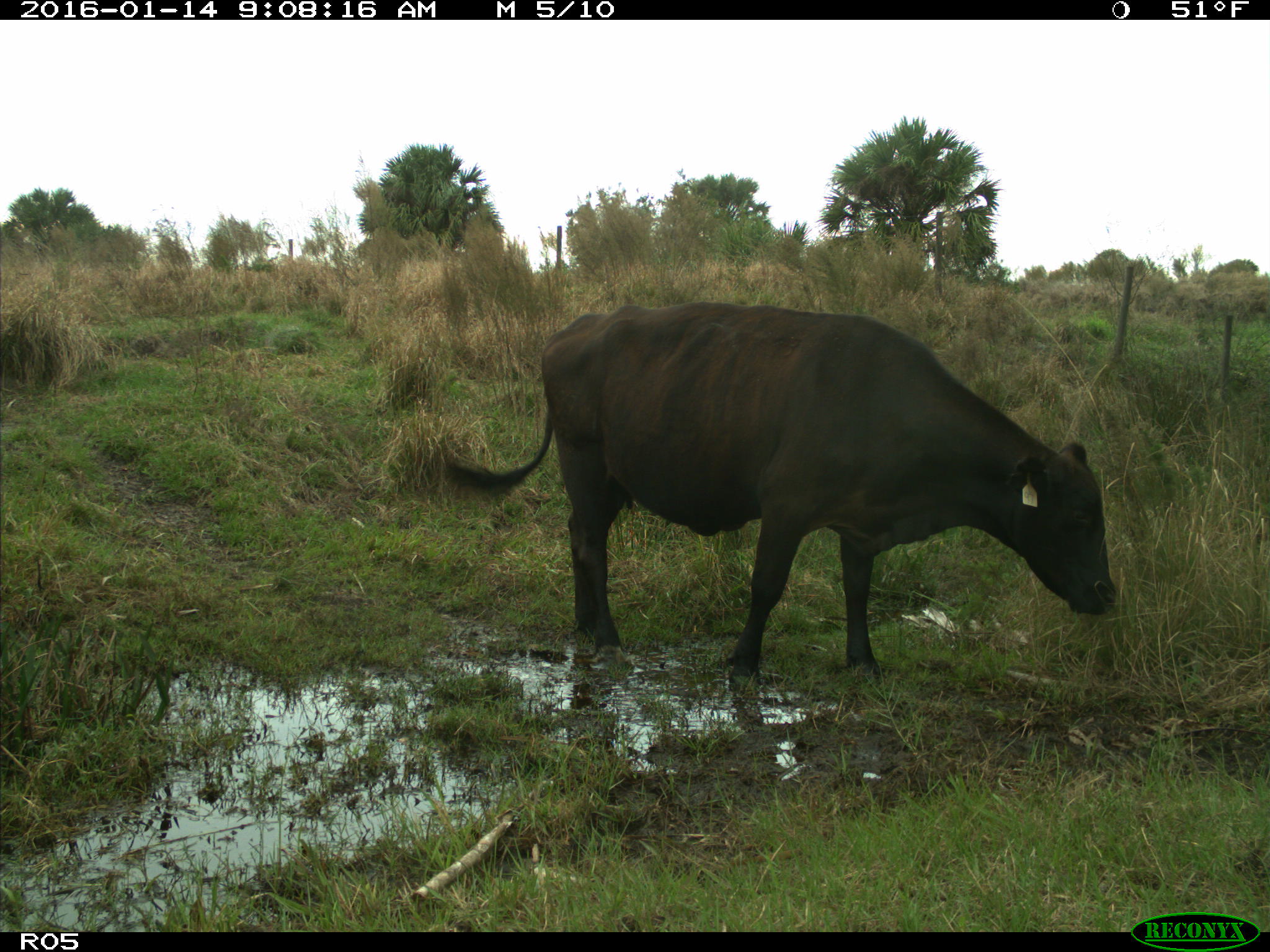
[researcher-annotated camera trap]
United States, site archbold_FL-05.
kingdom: Animalia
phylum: Chordata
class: Mammalia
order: Artiodactyla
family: Bovidae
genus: Bos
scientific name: Bos taurus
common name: domestic cow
Bos taurus (domestic cow).